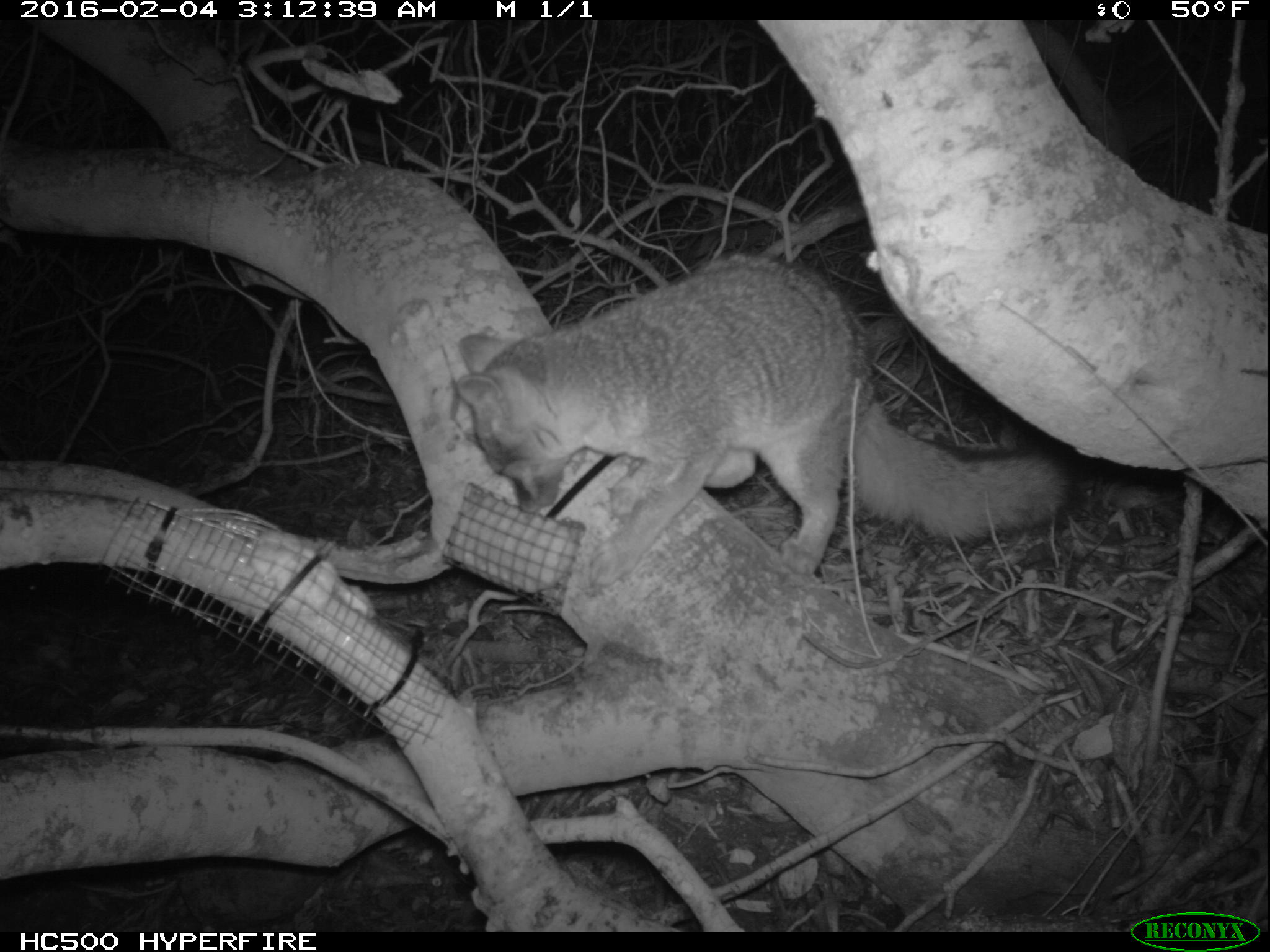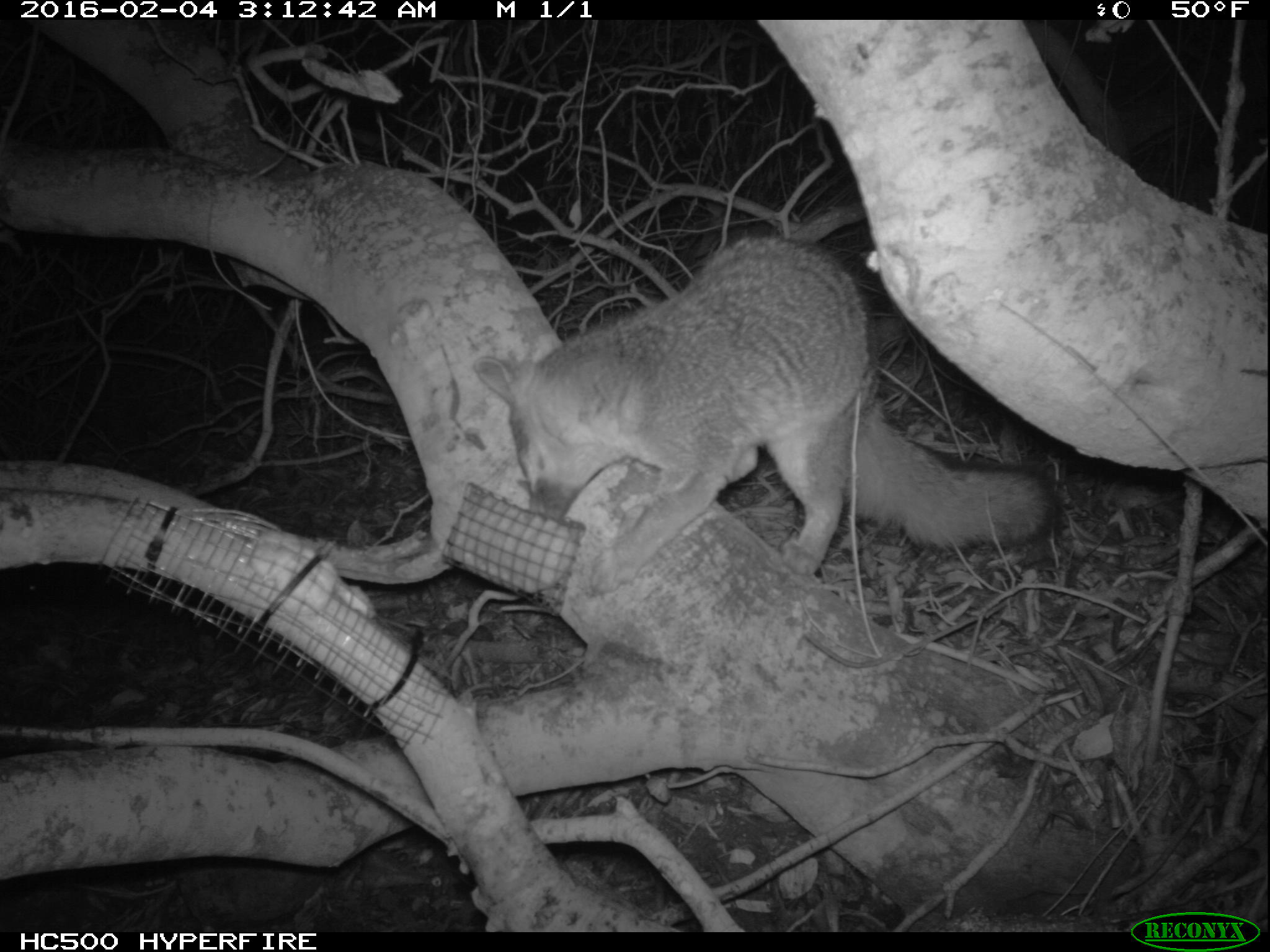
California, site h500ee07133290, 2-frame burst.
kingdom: Animalia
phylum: Chordata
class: Mammalia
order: Carnivora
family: Canidae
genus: Urocyon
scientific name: Urocyon littoralis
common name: island fox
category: fox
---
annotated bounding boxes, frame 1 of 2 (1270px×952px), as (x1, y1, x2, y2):
fox: (454, 258, 1088, 593)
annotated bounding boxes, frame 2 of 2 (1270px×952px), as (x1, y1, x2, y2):
fox: (470, 234, 1062, 593)